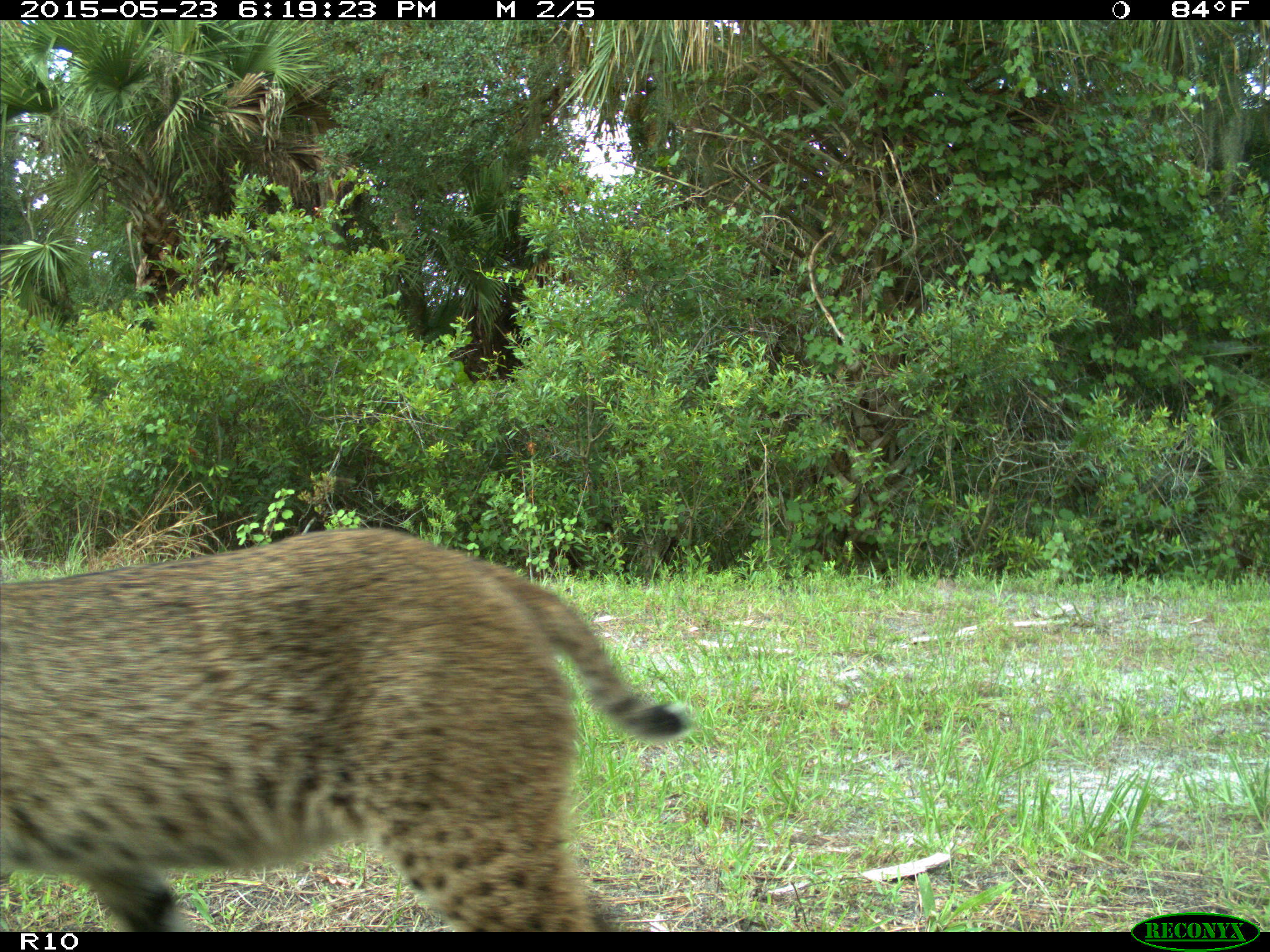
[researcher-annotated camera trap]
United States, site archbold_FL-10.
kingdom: Animalia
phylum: Chordata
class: Mammalia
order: Carnivora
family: Felidae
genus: Lynx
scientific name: Lynx rufus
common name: bobcat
Lynx rufus (bobcat).